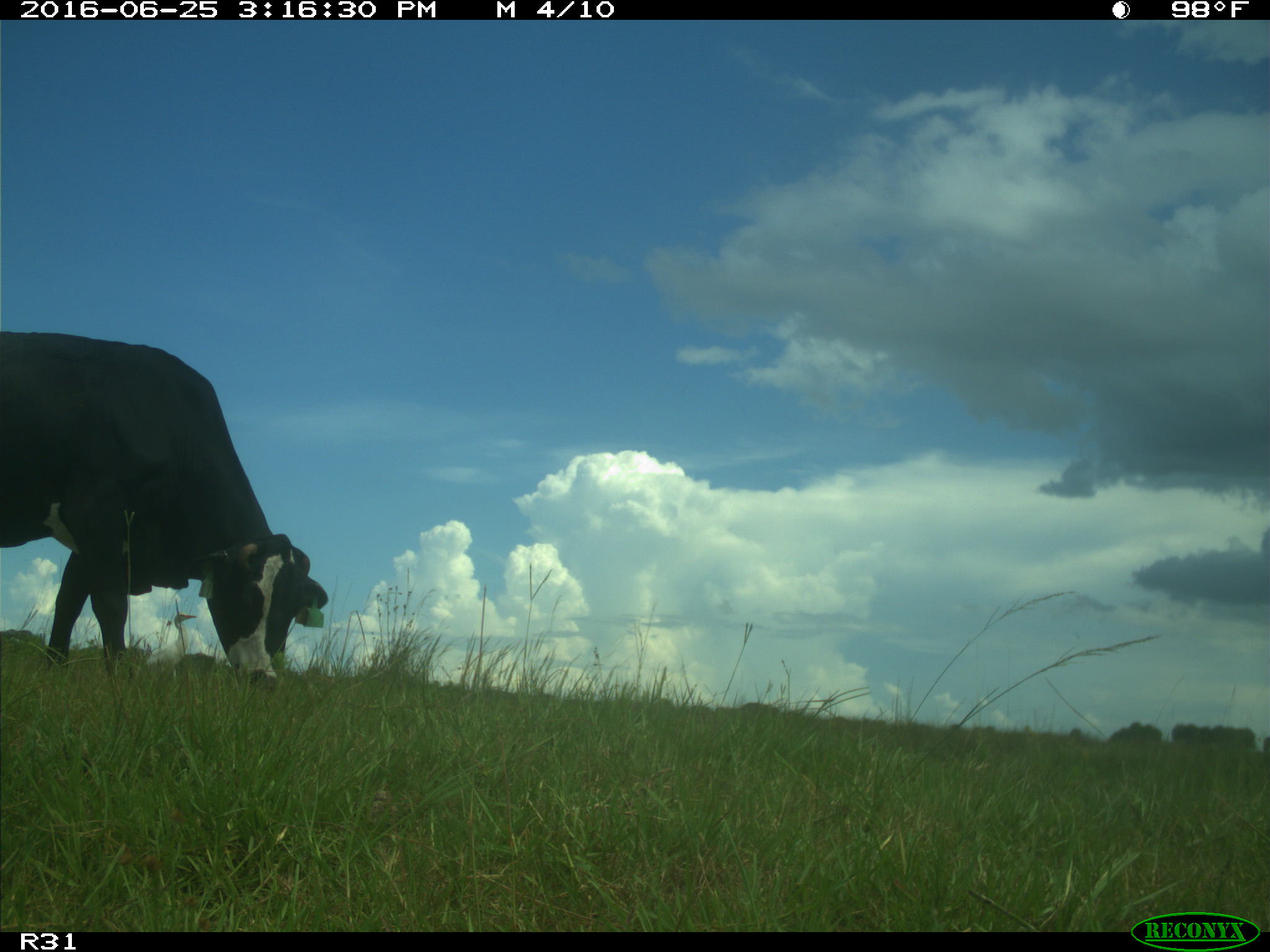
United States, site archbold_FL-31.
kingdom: Animalia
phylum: Chordata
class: Mammalia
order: Artiodactyla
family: Bovidae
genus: Bos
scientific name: Bos taurus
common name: domestic cow